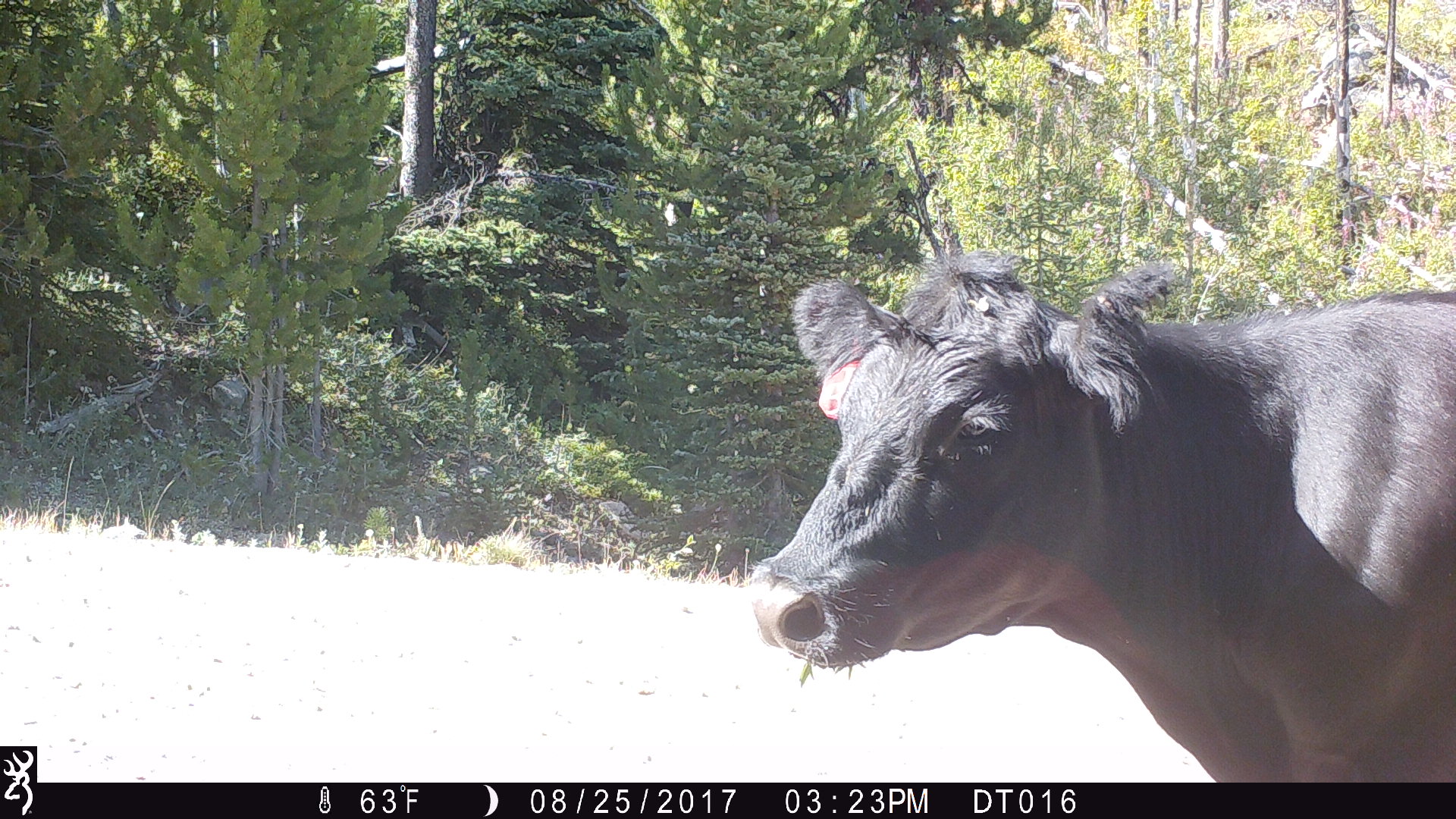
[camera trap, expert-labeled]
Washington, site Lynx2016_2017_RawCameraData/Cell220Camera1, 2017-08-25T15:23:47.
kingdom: Animalia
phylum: Chordata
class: Mammalia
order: Artiodactyla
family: Bovidae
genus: Bos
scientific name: Bos taurus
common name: domestic cattle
Domestic cattle (Bos taurus). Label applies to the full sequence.